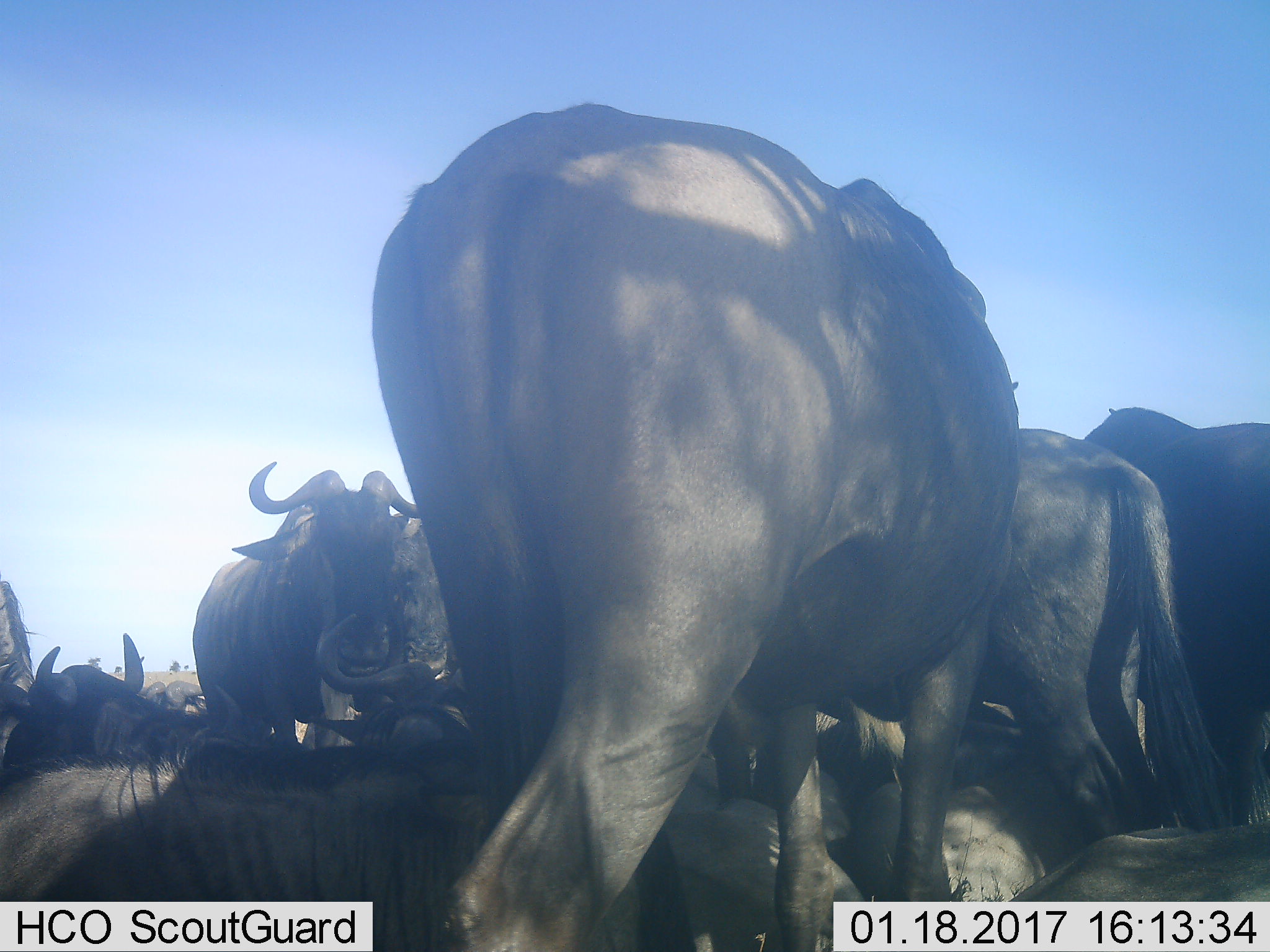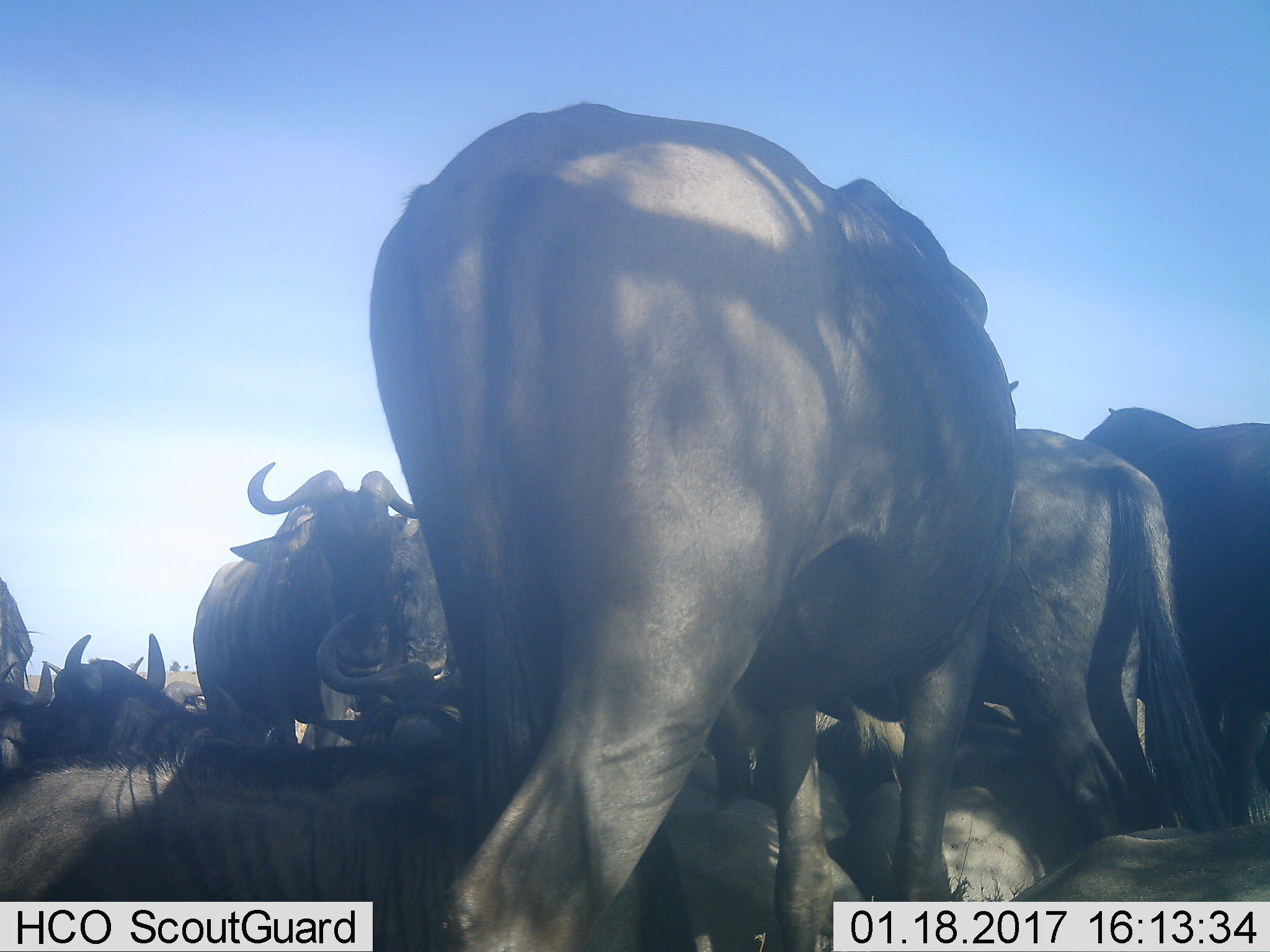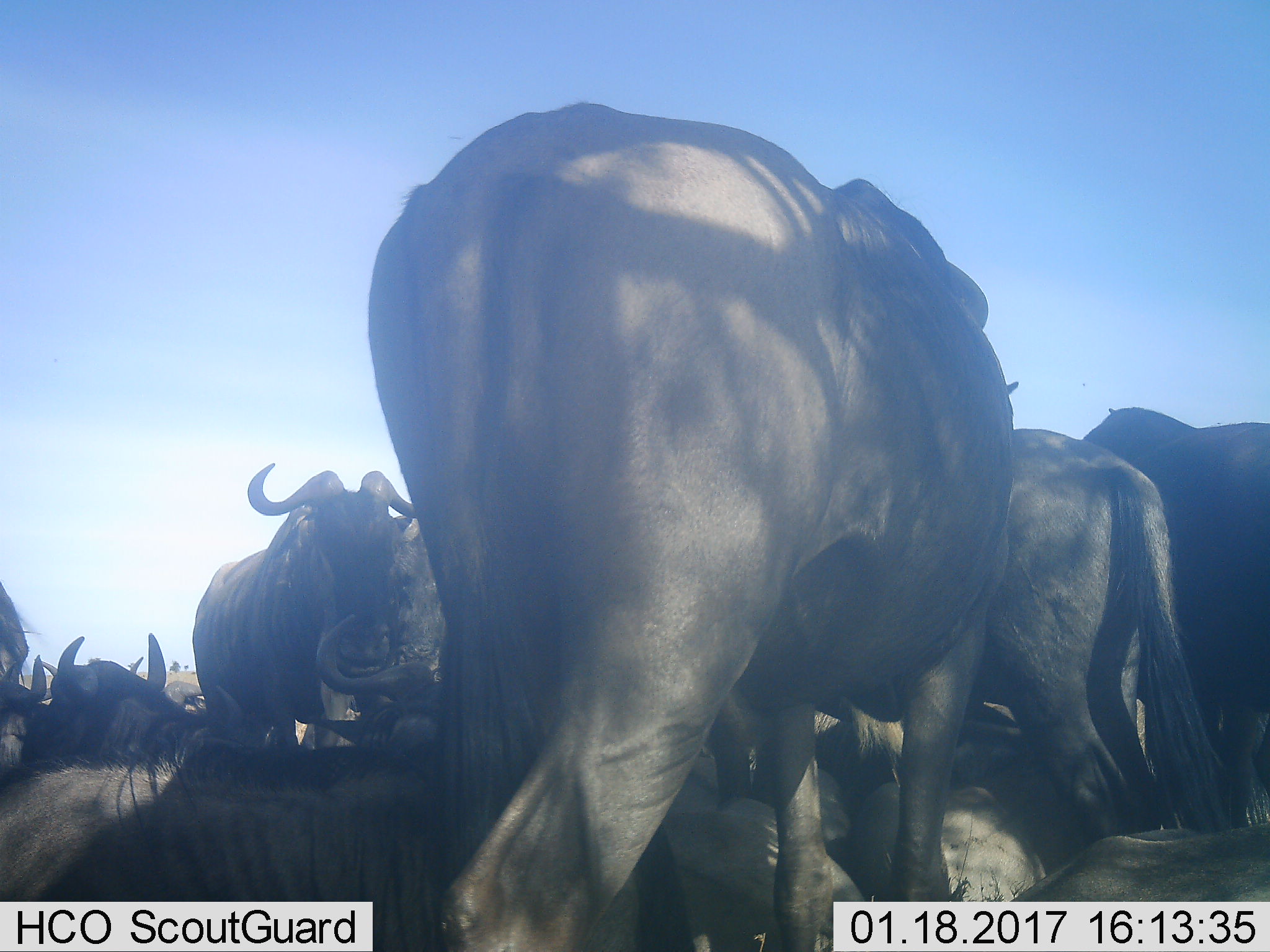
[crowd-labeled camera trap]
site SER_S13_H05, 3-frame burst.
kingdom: Animalia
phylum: Chordata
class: Mammalia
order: Artiodactyla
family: Bovidae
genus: Connochaetes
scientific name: Connochaetes taurinus taurinus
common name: blue wildebeest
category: wildebeestblue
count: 11-50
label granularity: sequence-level